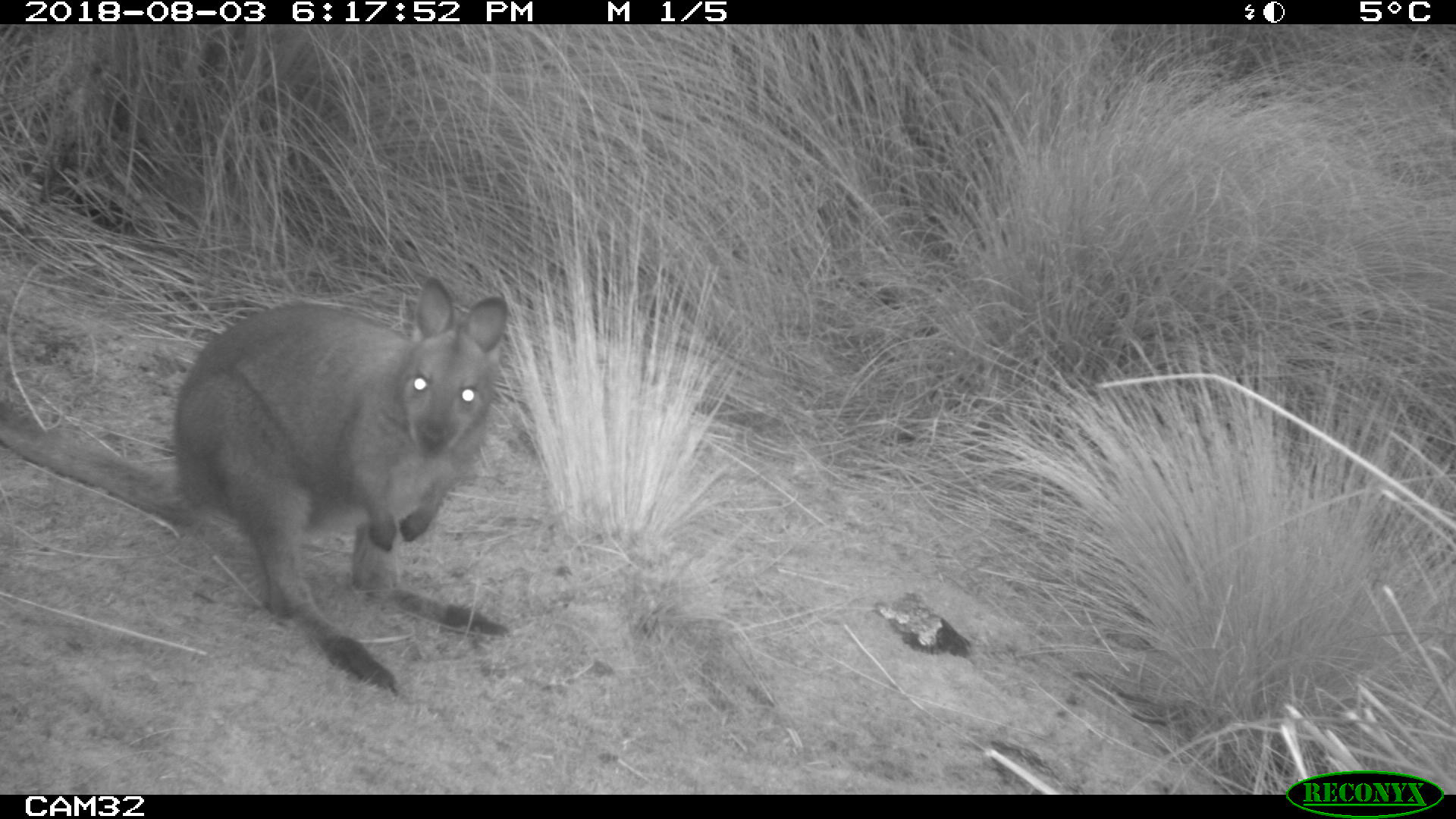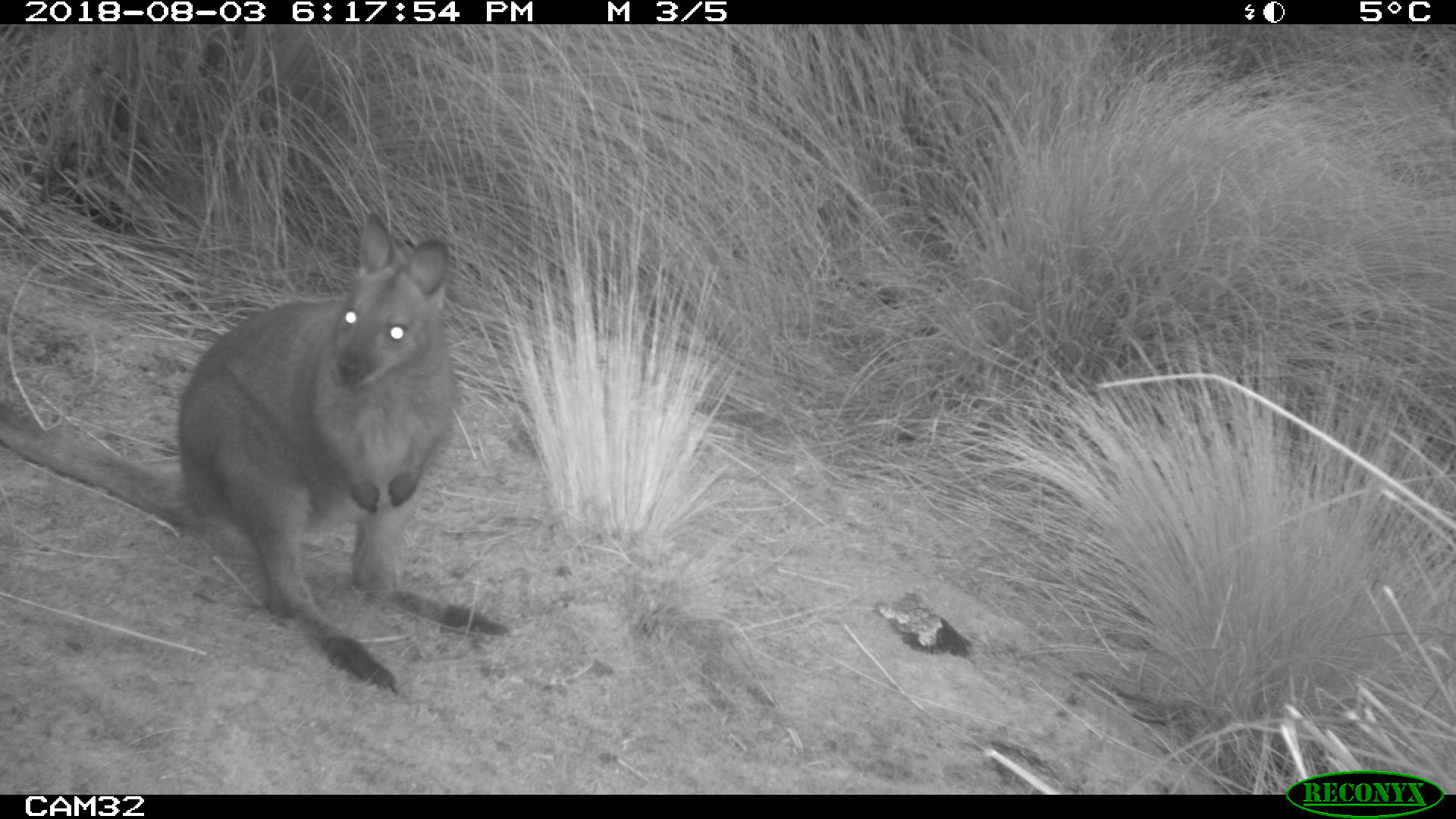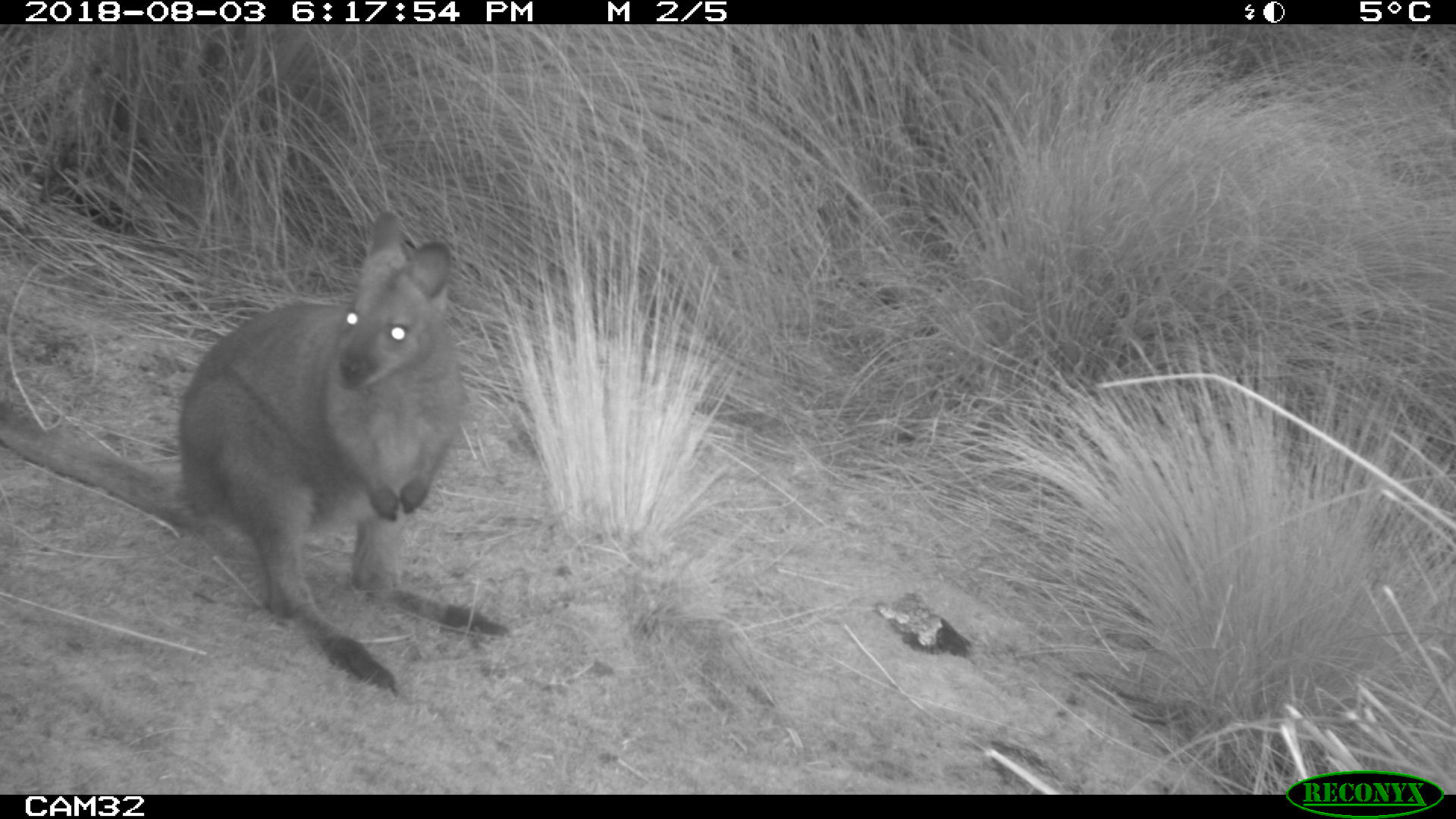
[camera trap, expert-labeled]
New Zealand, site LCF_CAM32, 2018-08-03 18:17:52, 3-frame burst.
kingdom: Animalia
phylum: Chordata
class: Mammalia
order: Diprotodontia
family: Macropodidae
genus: Notamacropus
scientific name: Notamacropus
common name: wallaby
Wallaby (Notamacropus).